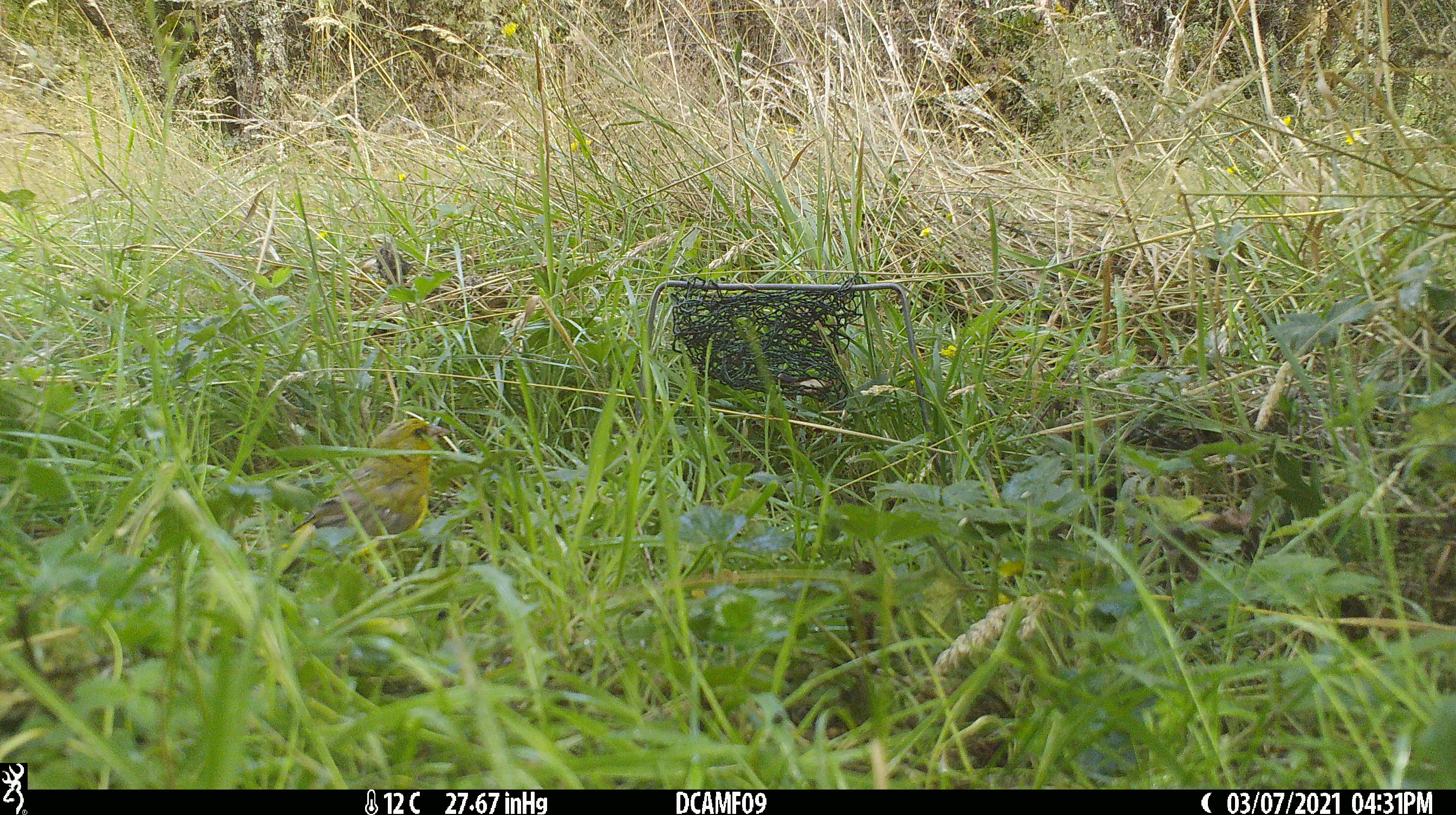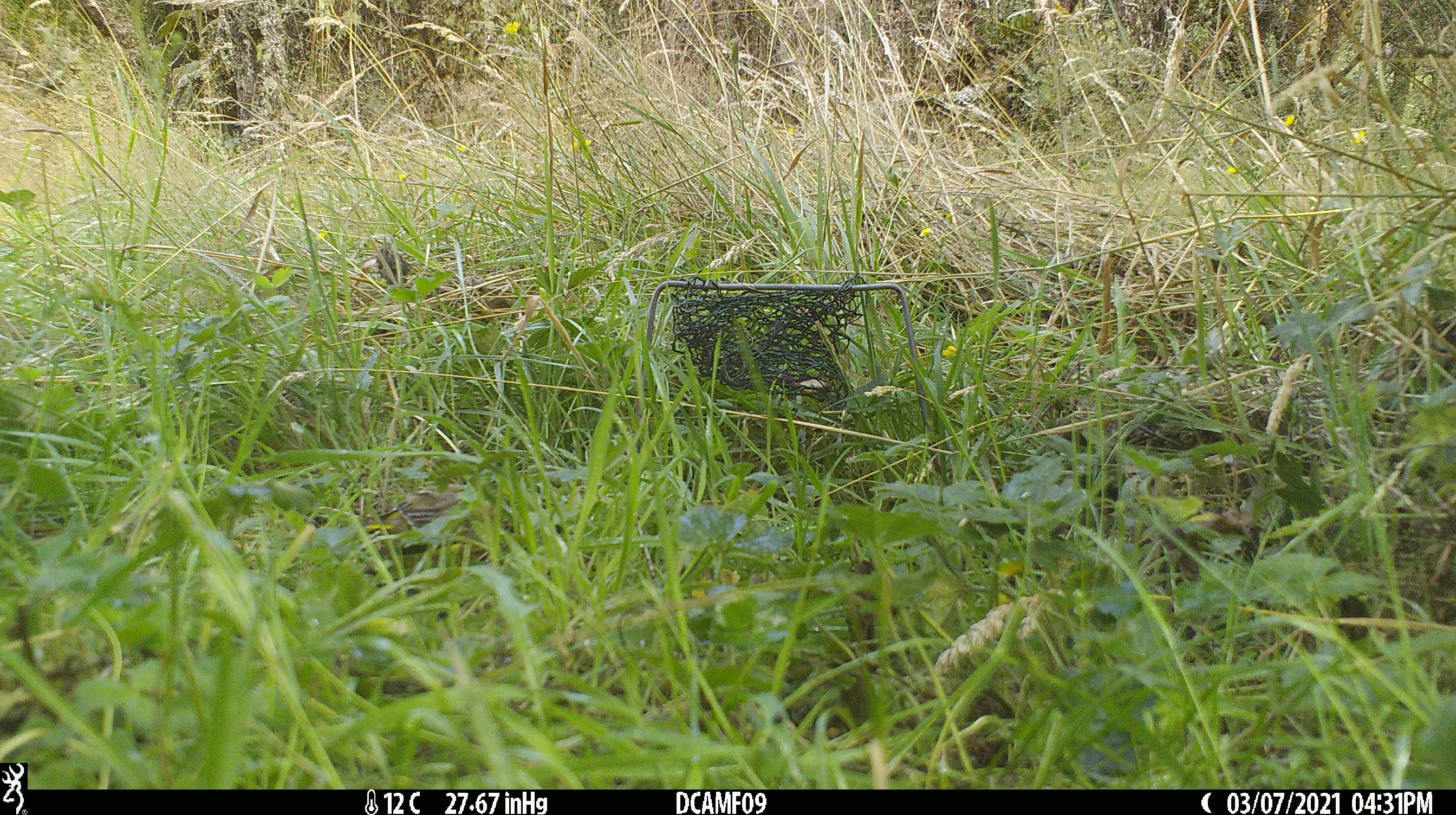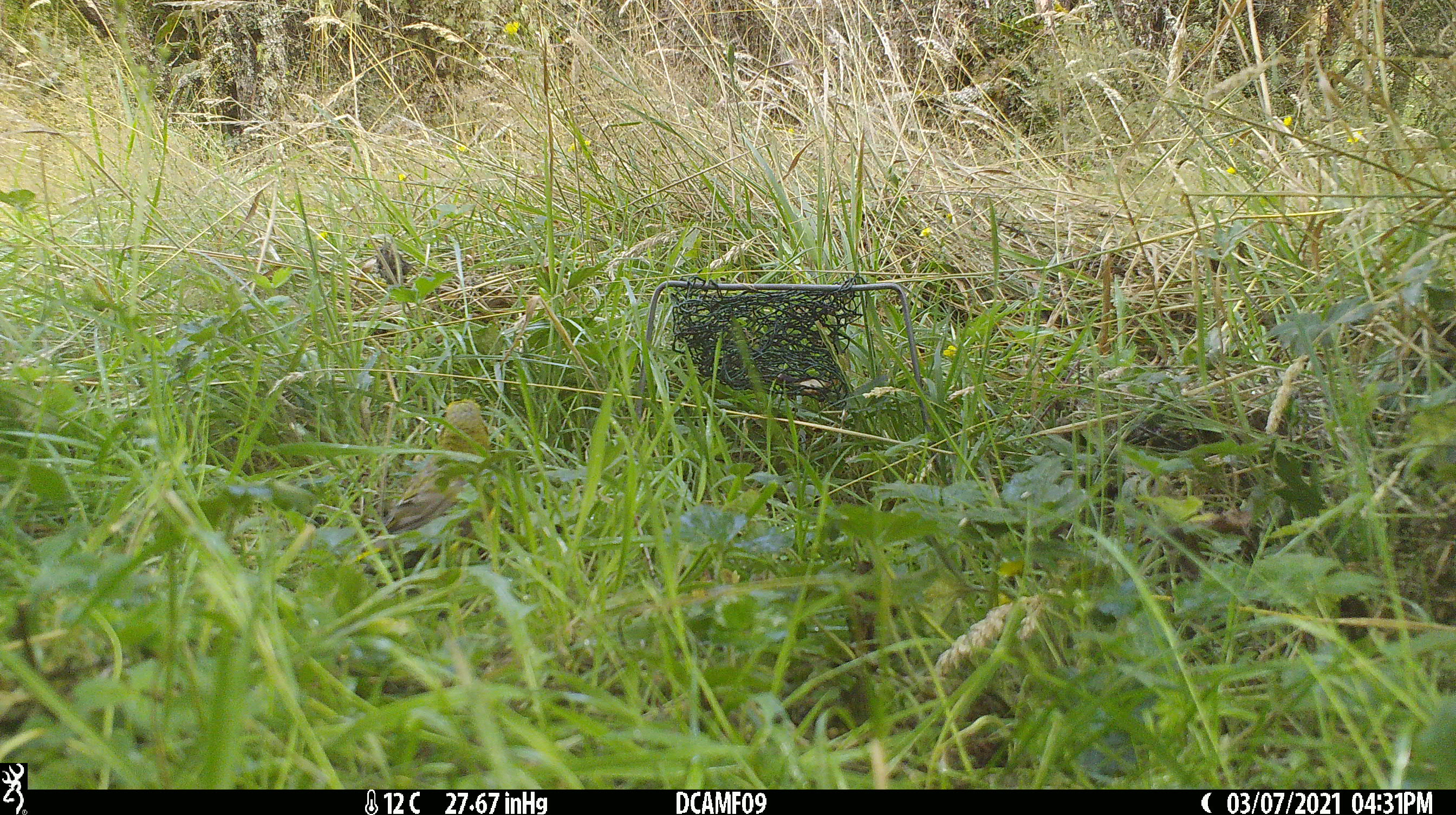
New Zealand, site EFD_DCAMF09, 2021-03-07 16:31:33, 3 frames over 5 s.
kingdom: Animalia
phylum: Chordata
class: Aves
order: Passeriformes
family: Fringillidae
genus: Chloris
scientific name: Chloris chloris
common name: greenfinch